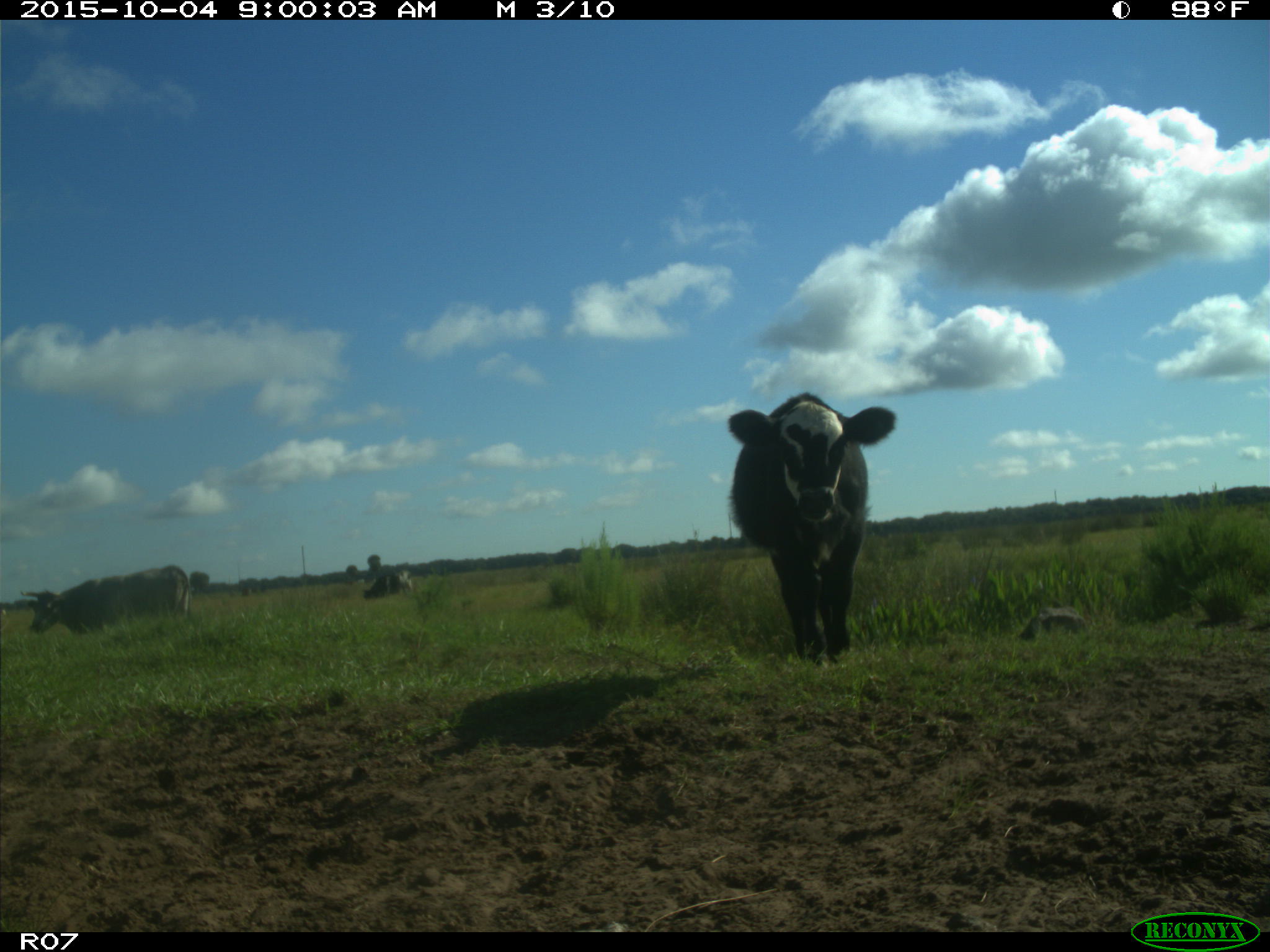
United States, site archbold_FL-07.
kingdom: Animalia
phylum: Chordata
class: Mammalia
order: Artiodactyla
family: Bovidae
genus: Bos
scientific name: Bos taurus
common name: domestic cow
Bos taurus (domestic cow).